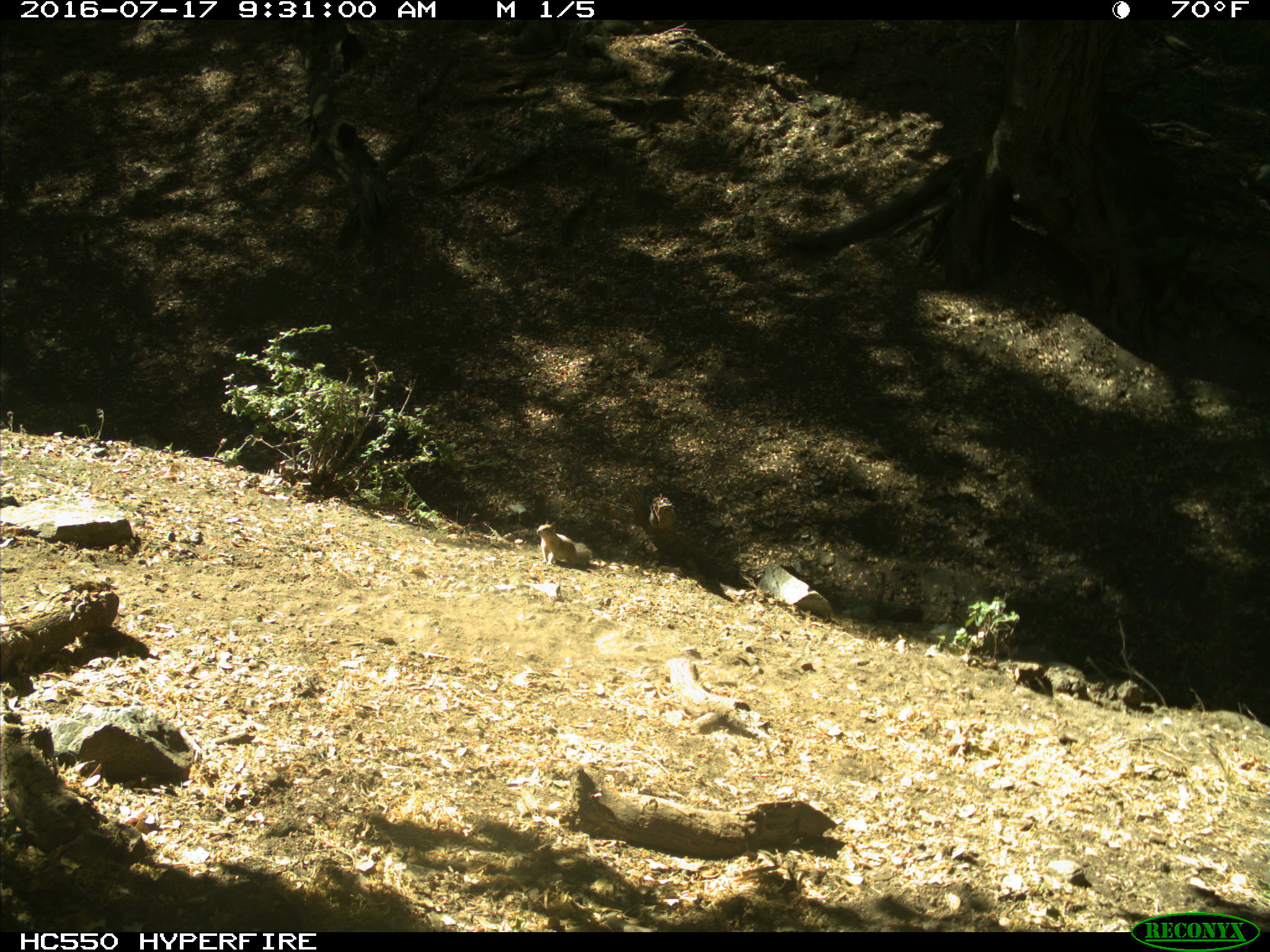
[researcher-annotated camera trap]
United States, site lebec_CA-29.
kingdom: Animalia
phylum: Chordata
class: Mammalia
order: Rodentia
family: Sciuridae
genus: Otospermophilus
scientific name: Otospermophilus beecheyi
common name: california ground squirrel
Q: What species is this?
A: Otospermophilus beecheyi (california ground squirrel).